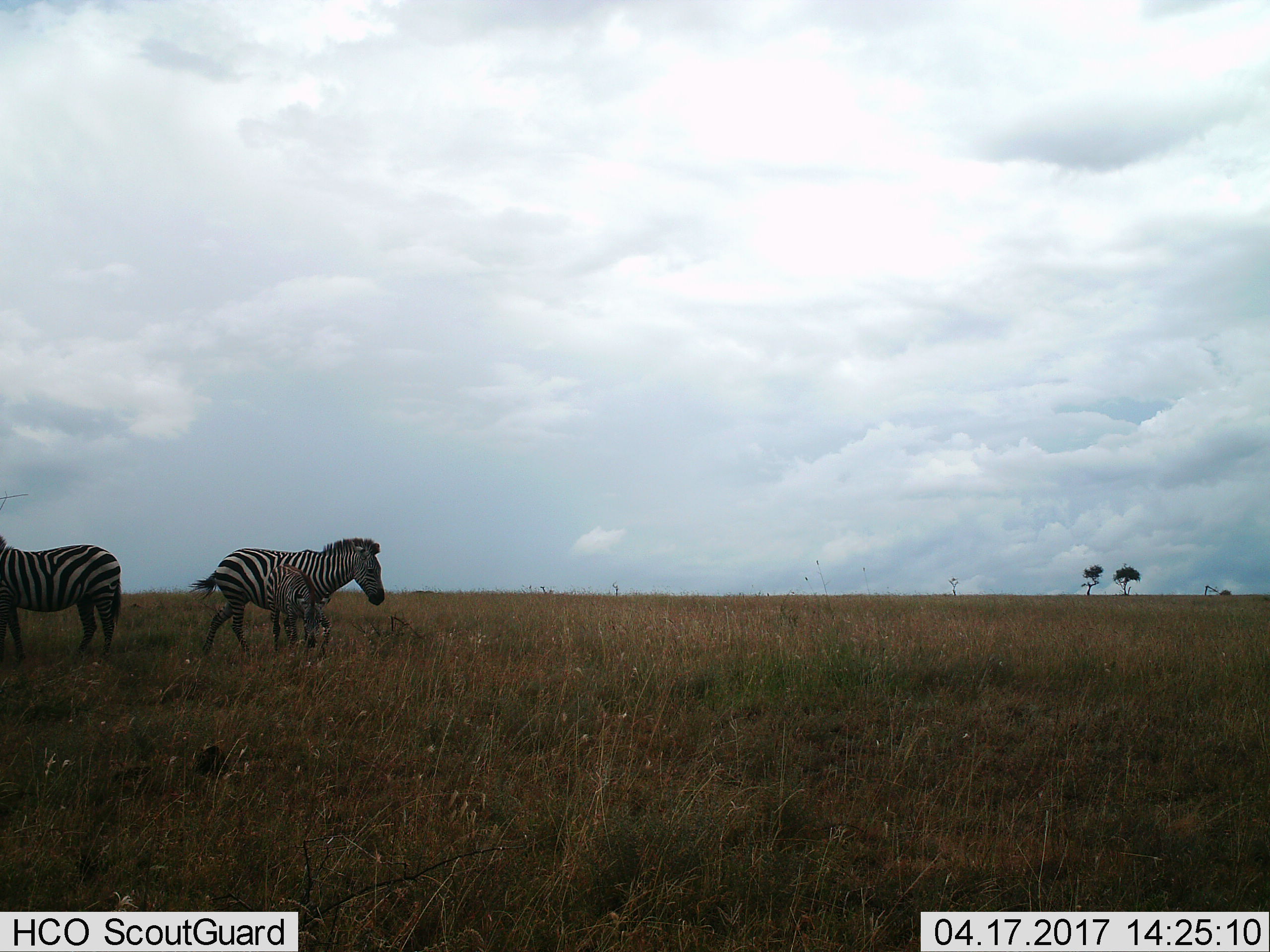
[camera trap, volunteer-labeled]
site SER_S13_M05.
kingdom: Animalia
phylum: Chordata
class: Mammalia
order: Perissodactyla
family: Equidae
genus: Equus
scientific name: Equus quagga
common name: plains zebra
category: zebraplains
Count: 3.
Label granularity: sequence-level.